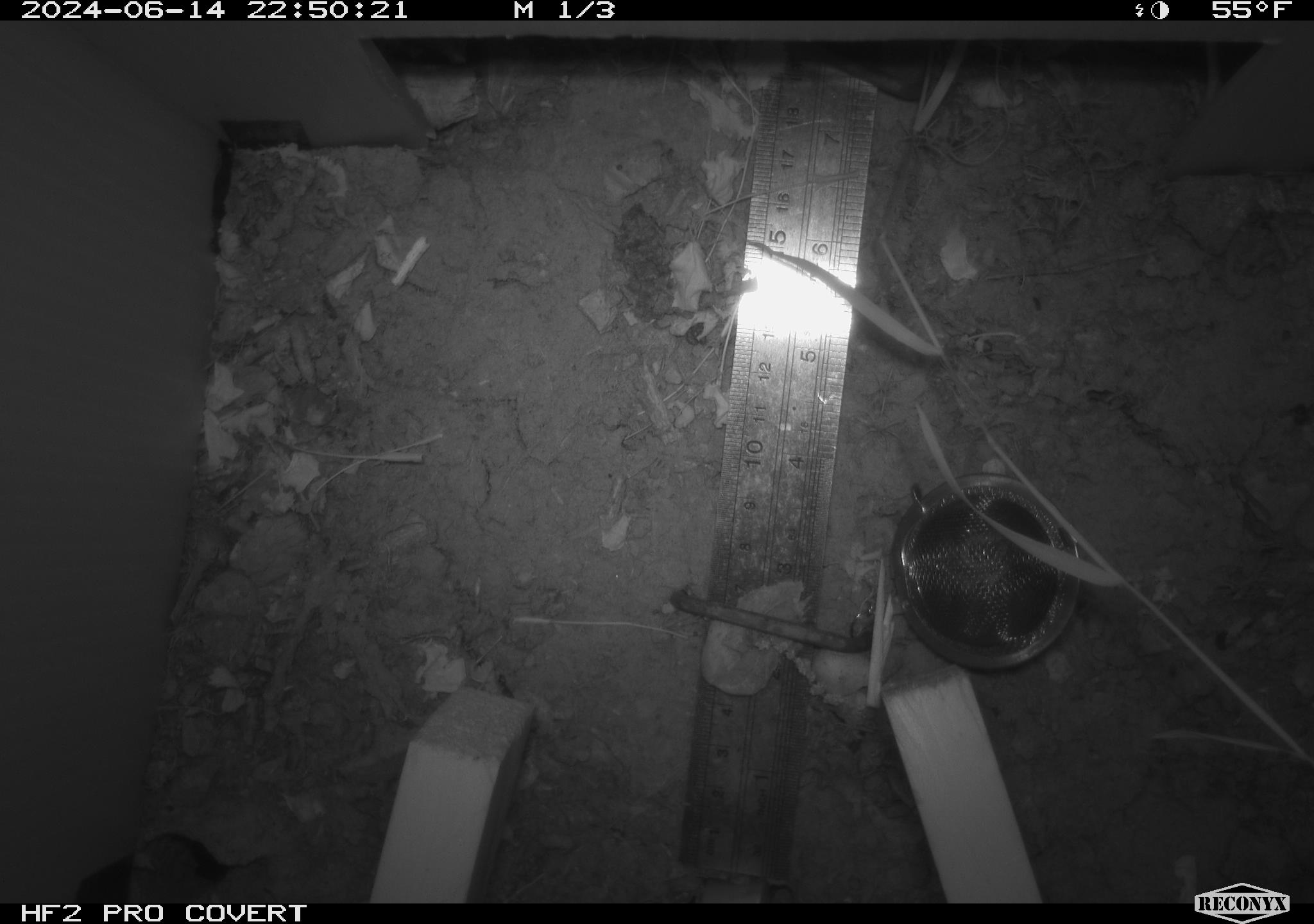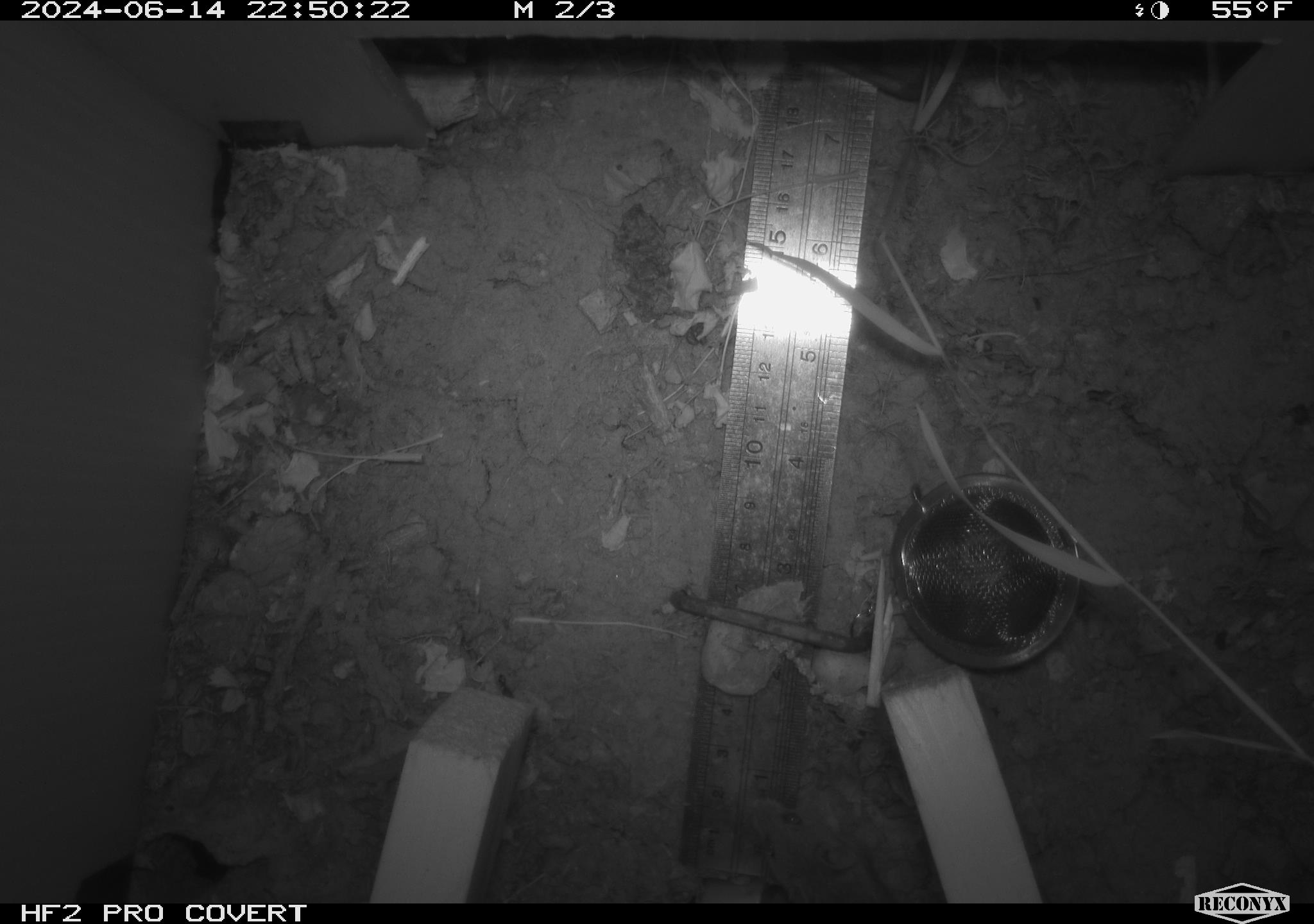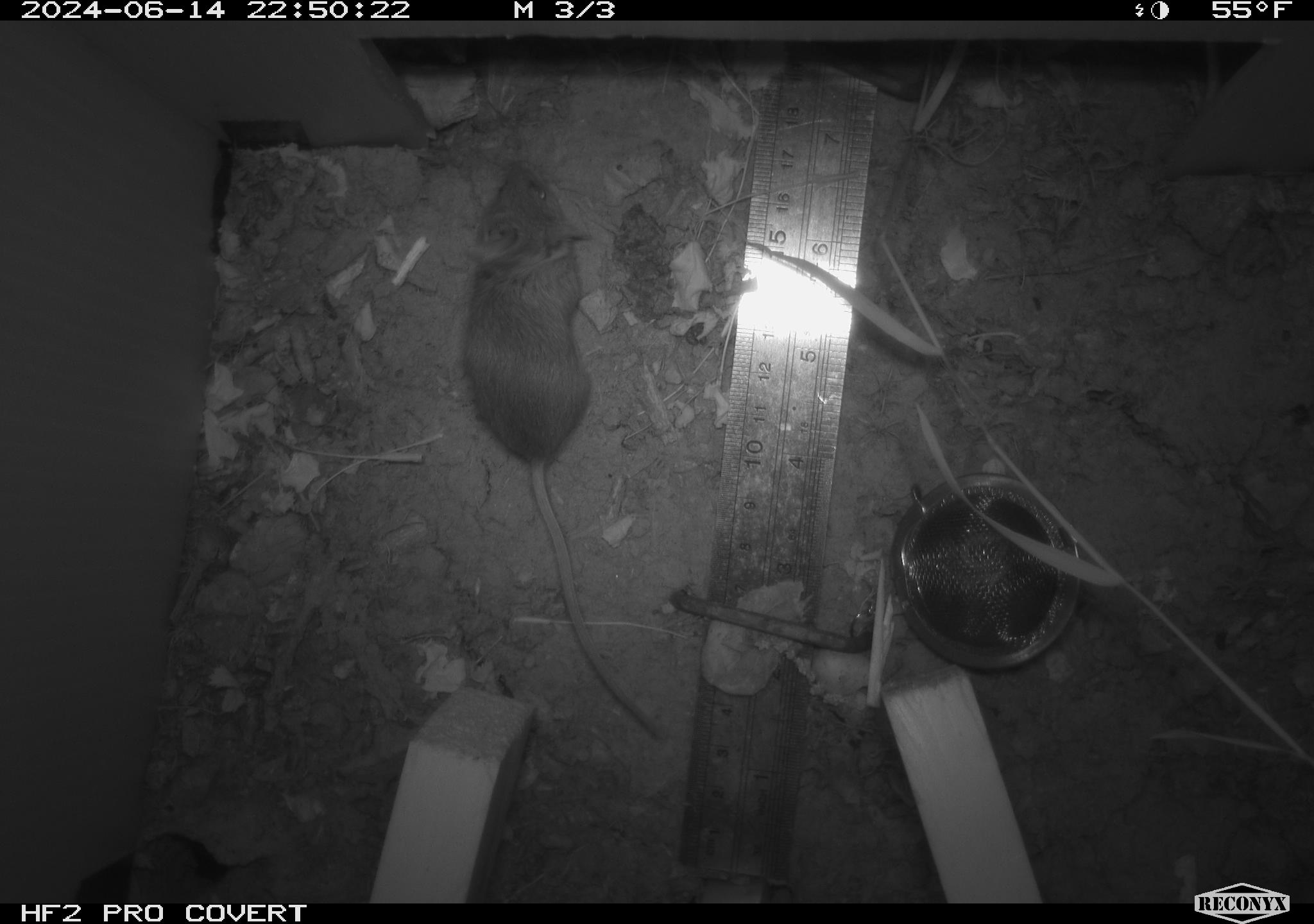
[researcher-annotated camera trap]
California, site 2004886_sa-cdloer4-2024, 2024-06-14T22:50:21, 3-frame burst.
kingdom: Animalia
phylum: Chordata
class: Mammalia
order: Rodentia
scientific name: Rodentia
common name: rodent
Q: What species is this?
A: Rodent (Rodentia).